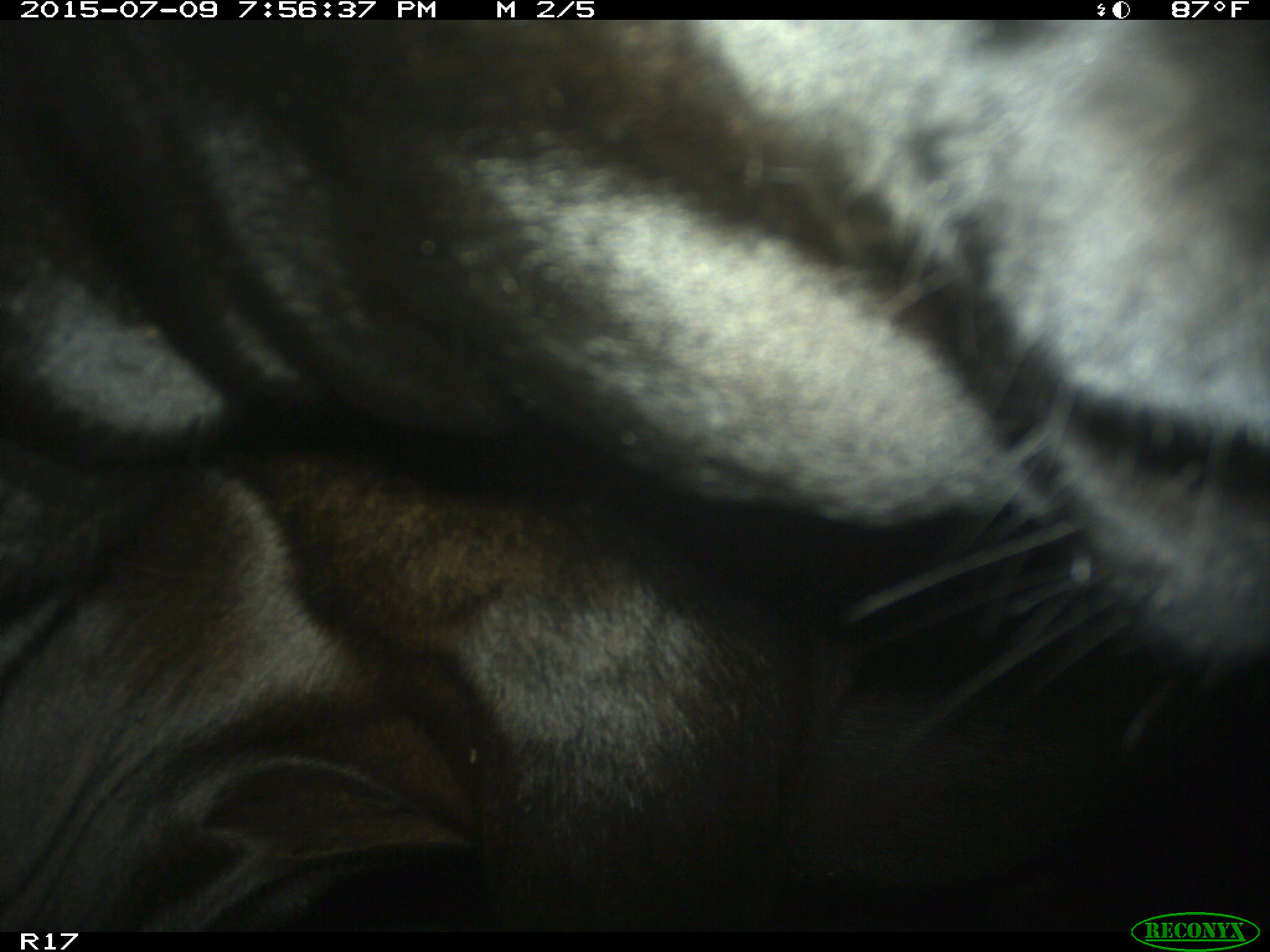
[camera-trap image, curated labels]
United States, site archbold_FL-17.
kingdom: Animalia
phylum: Chordata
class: Mammalia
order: Artiodactyla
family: Bovidae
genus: Bos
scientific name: Bos taurus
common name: domestic cow